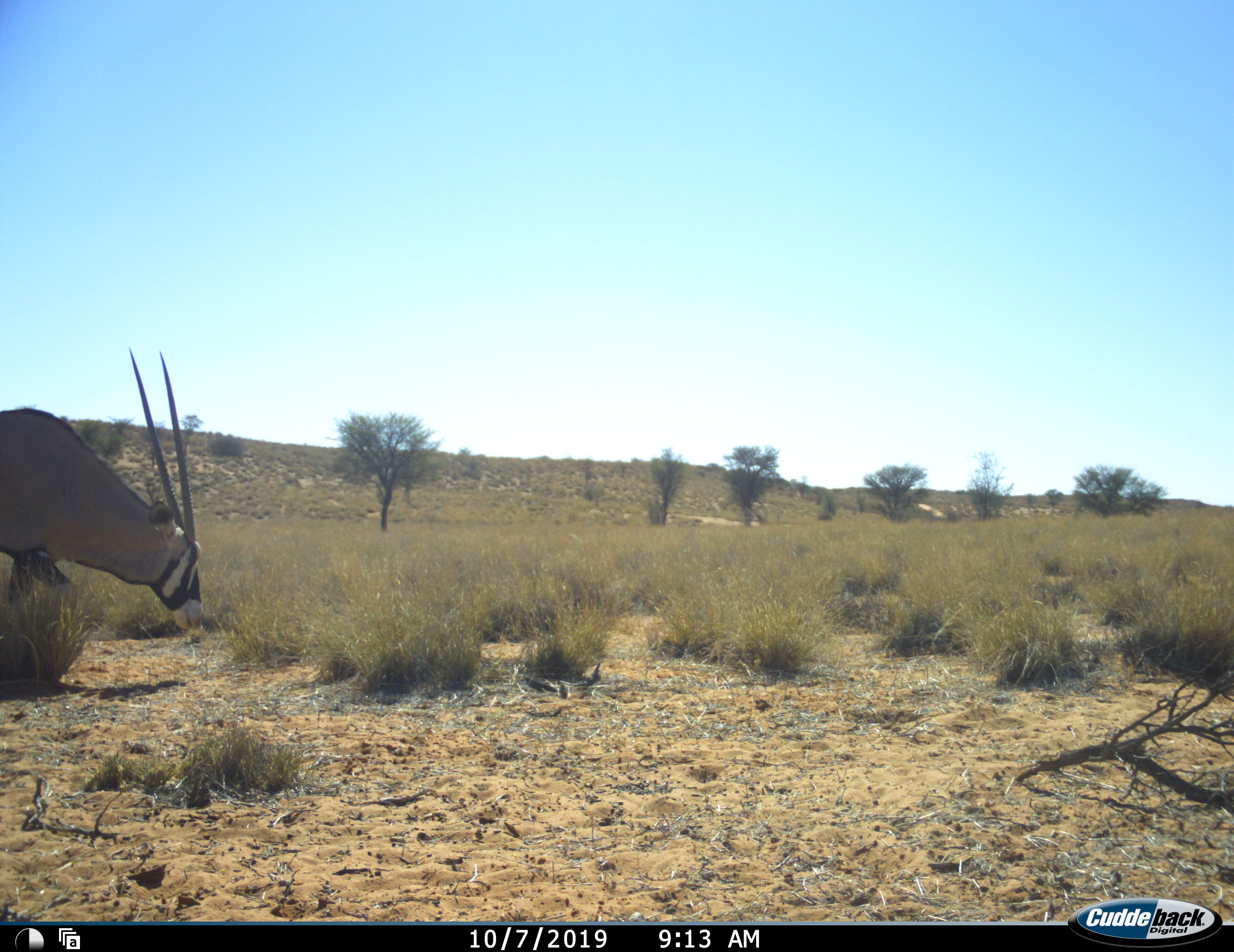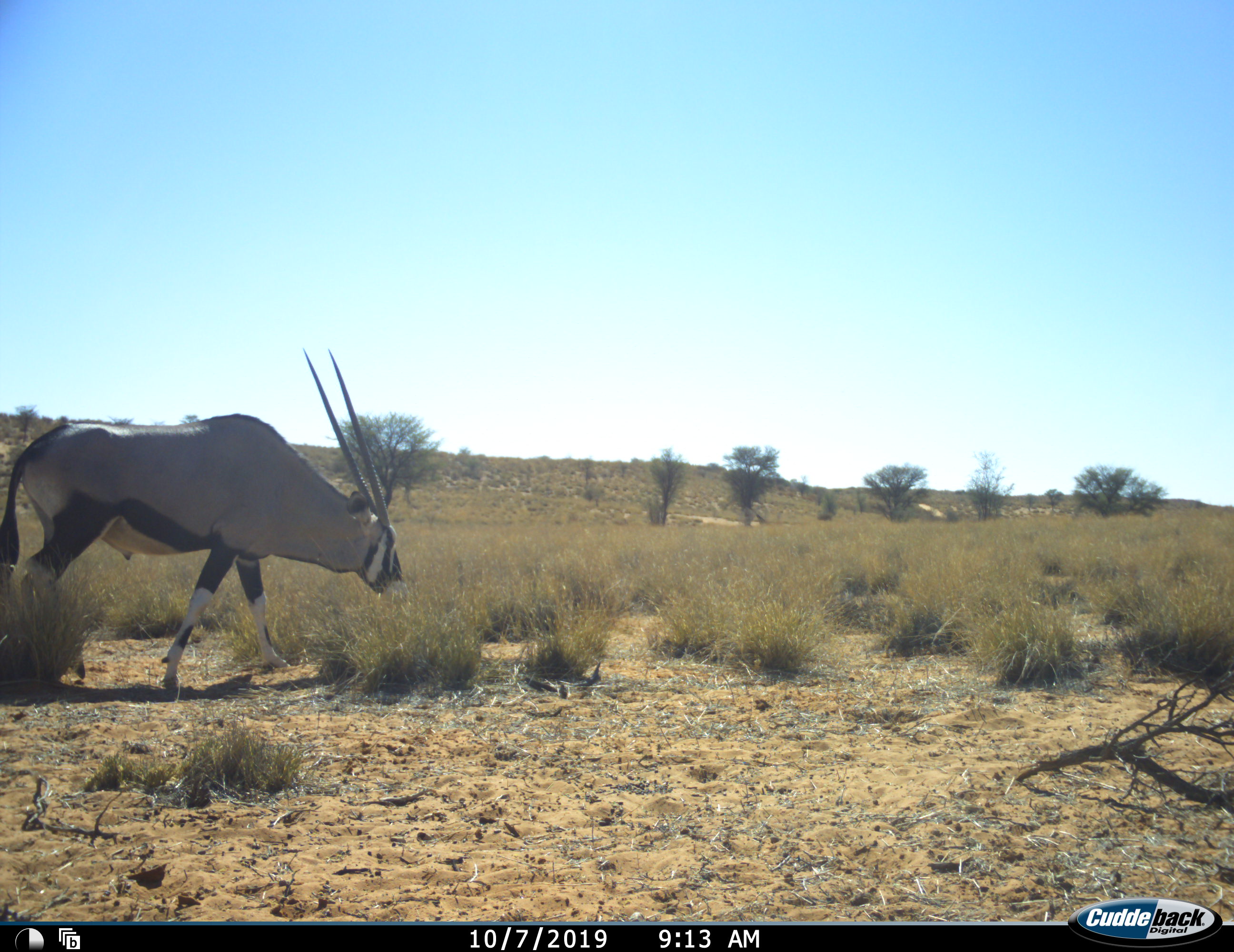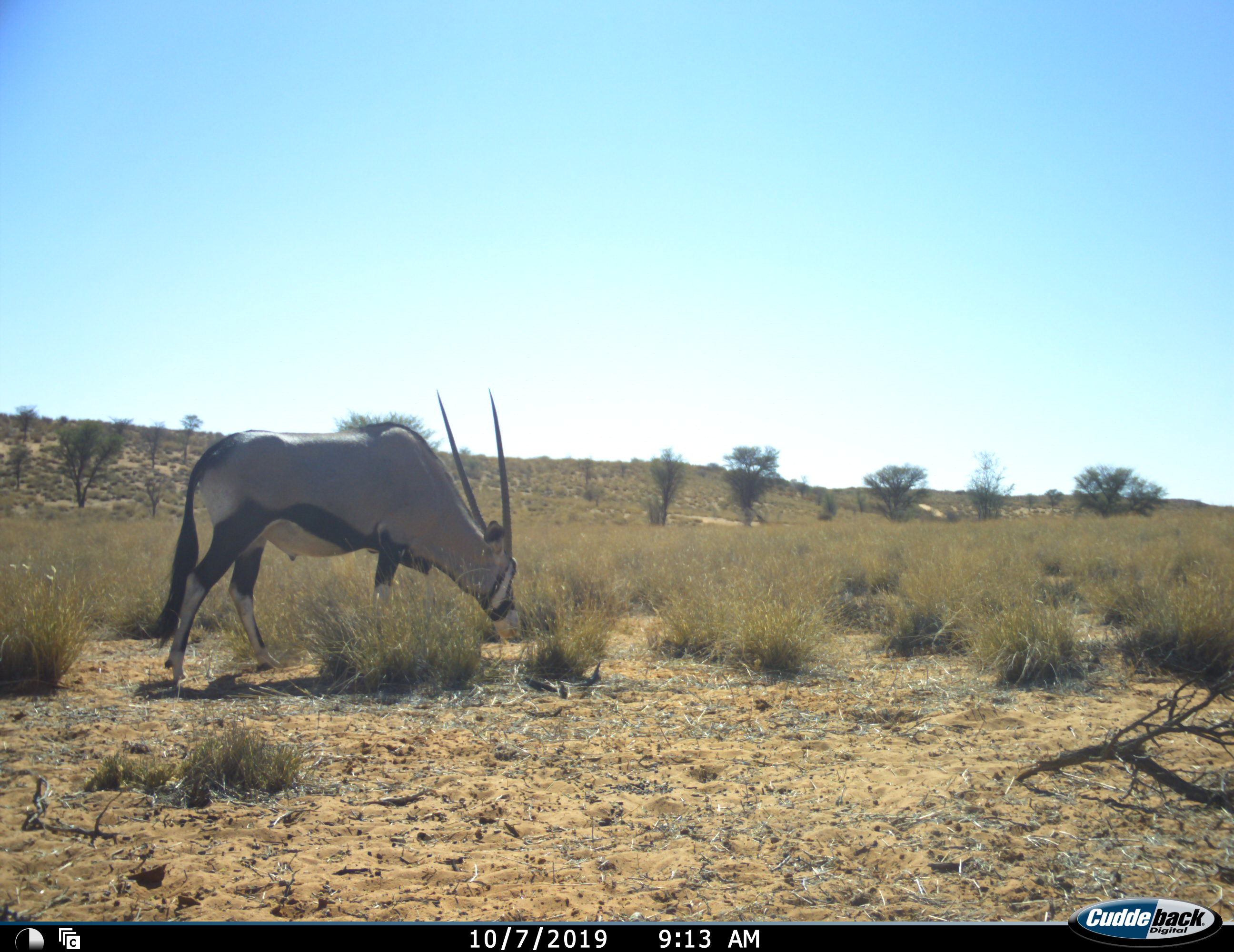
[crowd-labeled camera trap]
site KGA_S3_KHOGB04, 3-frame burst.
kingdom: Animalia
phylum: Chordata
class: Mammalia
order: Artiodactyla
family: Bovidae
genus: Oryx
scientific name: Oryx gazella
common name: gemsbok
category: oryx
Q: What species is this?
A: Oryx (gemsbok) (Oryx gazella).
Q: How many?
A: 1.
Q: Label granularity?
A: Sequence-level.